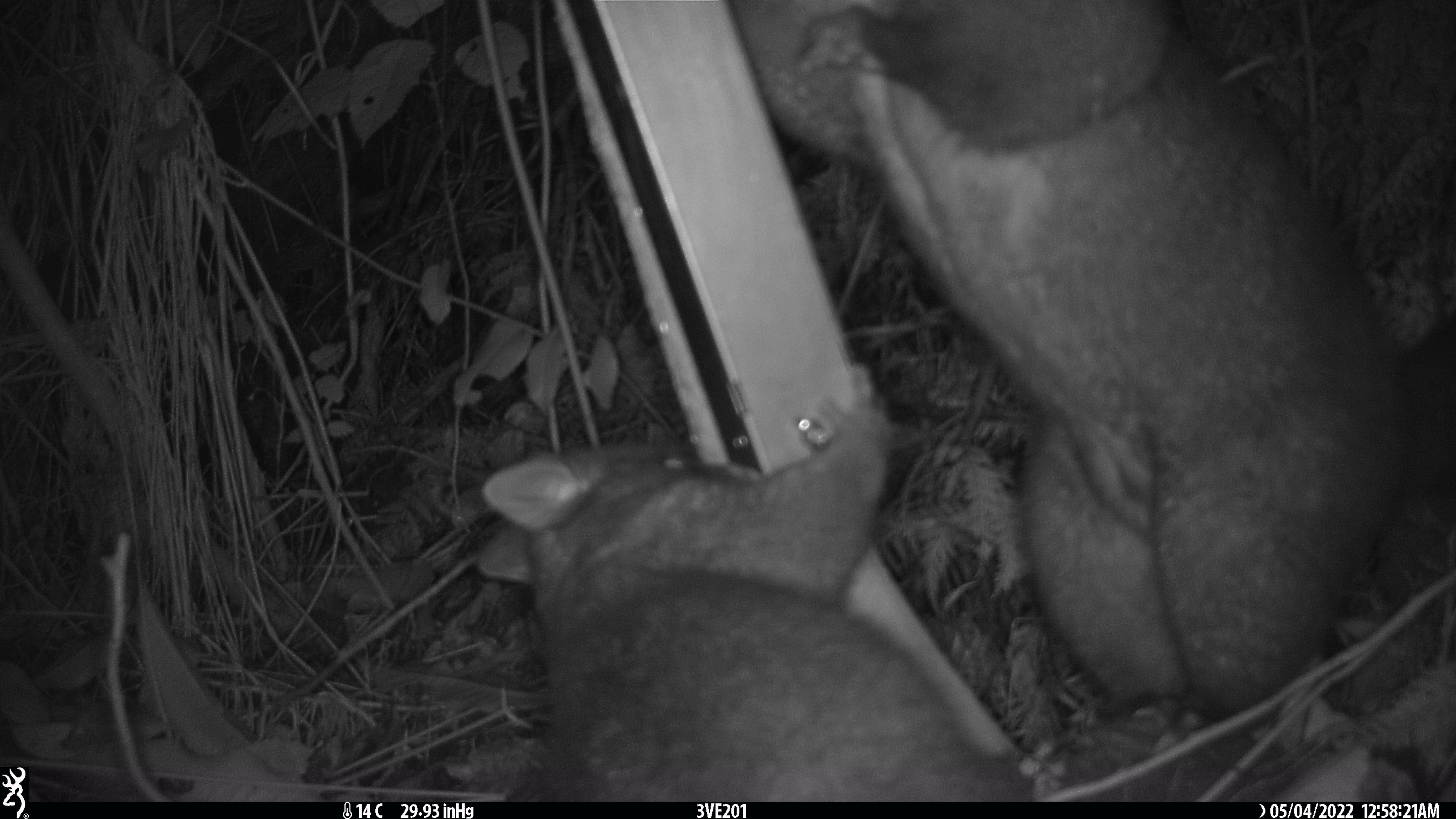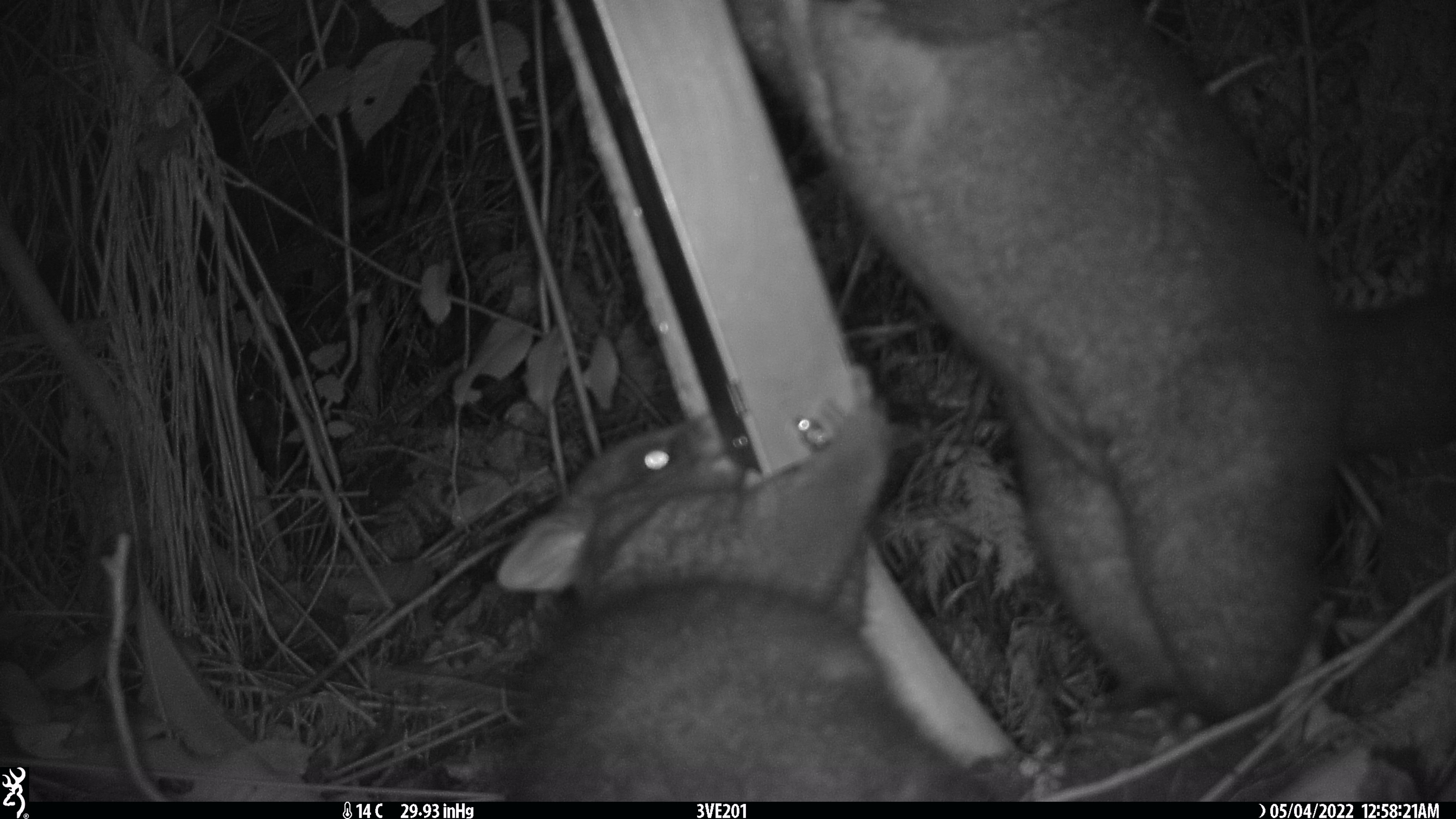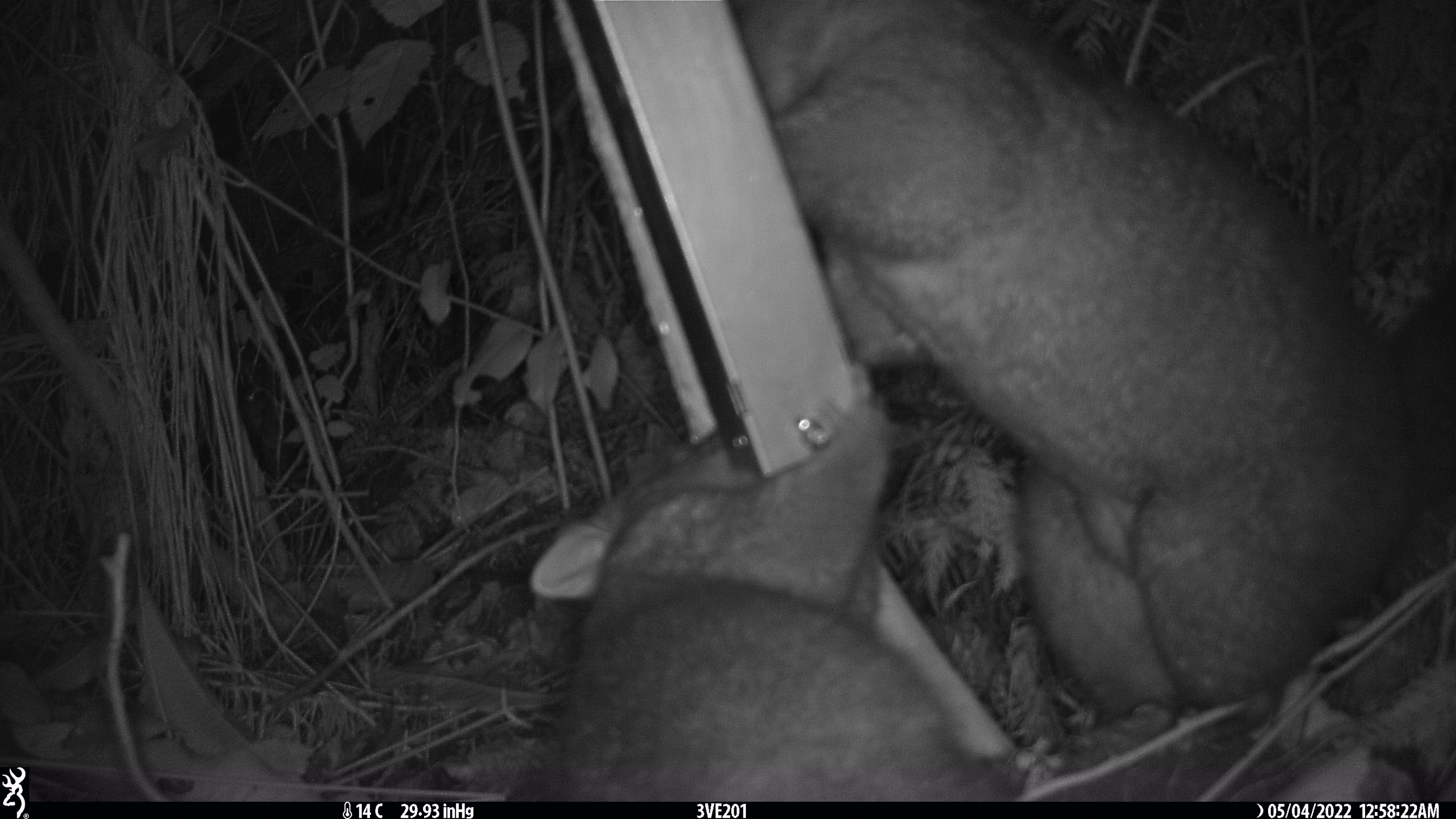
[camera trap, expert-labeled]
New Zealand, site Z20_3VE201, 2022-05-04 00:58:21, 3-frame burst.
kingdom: Animalia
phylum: Chordata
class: Mammalia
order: Diprotodontia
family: Phalangeridae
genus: Trichosurus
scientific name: Trichosurus vulpecula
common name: common brushtail possum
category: possum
Possum (common brushtail possum) (Trichosurus vulpecula).